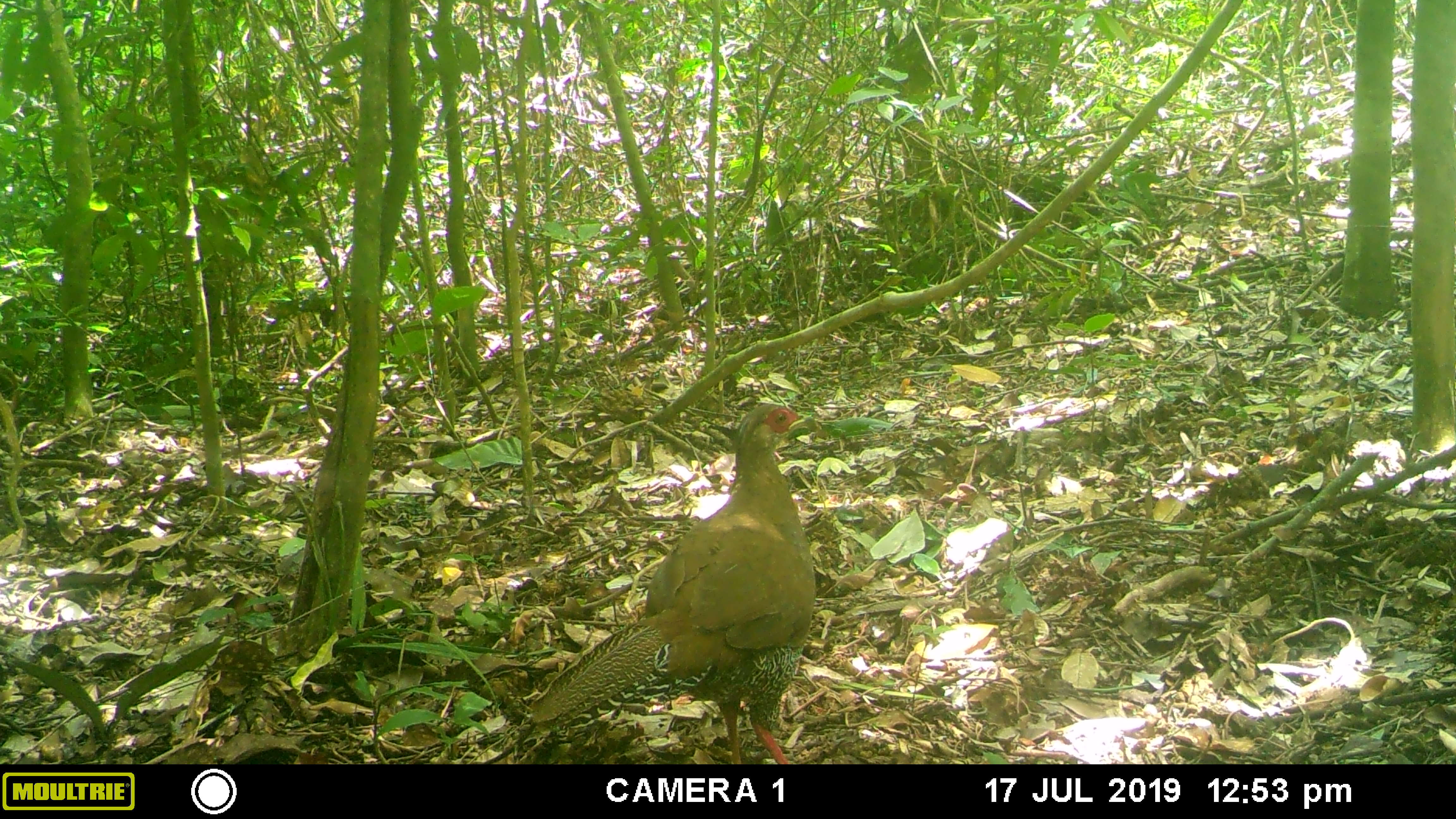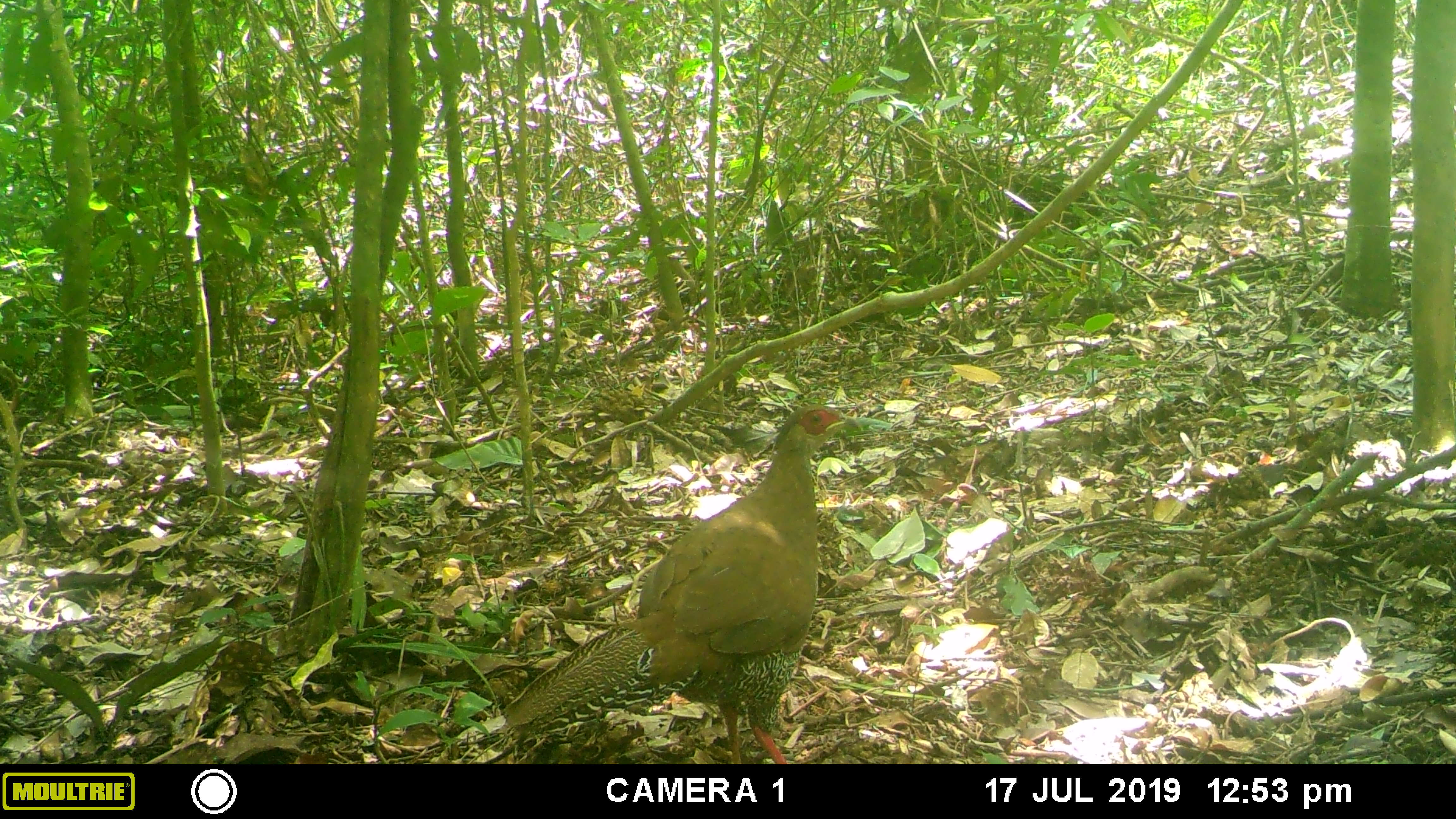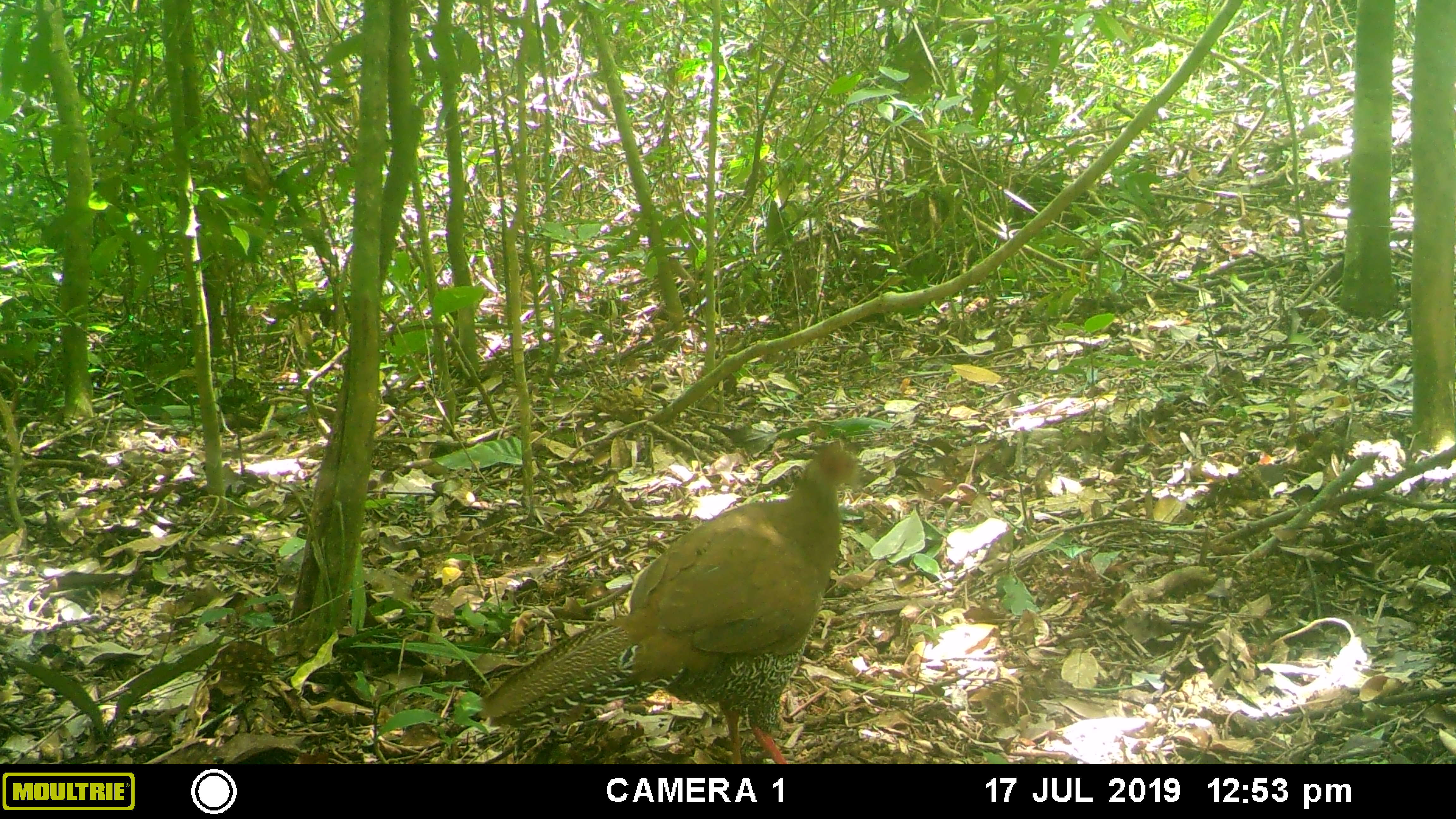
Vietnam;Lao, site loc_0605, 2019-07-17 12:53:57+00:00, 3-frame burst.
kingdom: Animalia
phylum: Chordata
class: Aves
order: Galliformes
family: Phasianidae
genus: Lophura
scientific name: Lophura nycthemera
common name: silver pheasant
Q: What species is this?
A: Silver pheasant (Lophura nycthemera).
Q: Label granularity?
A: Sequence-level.